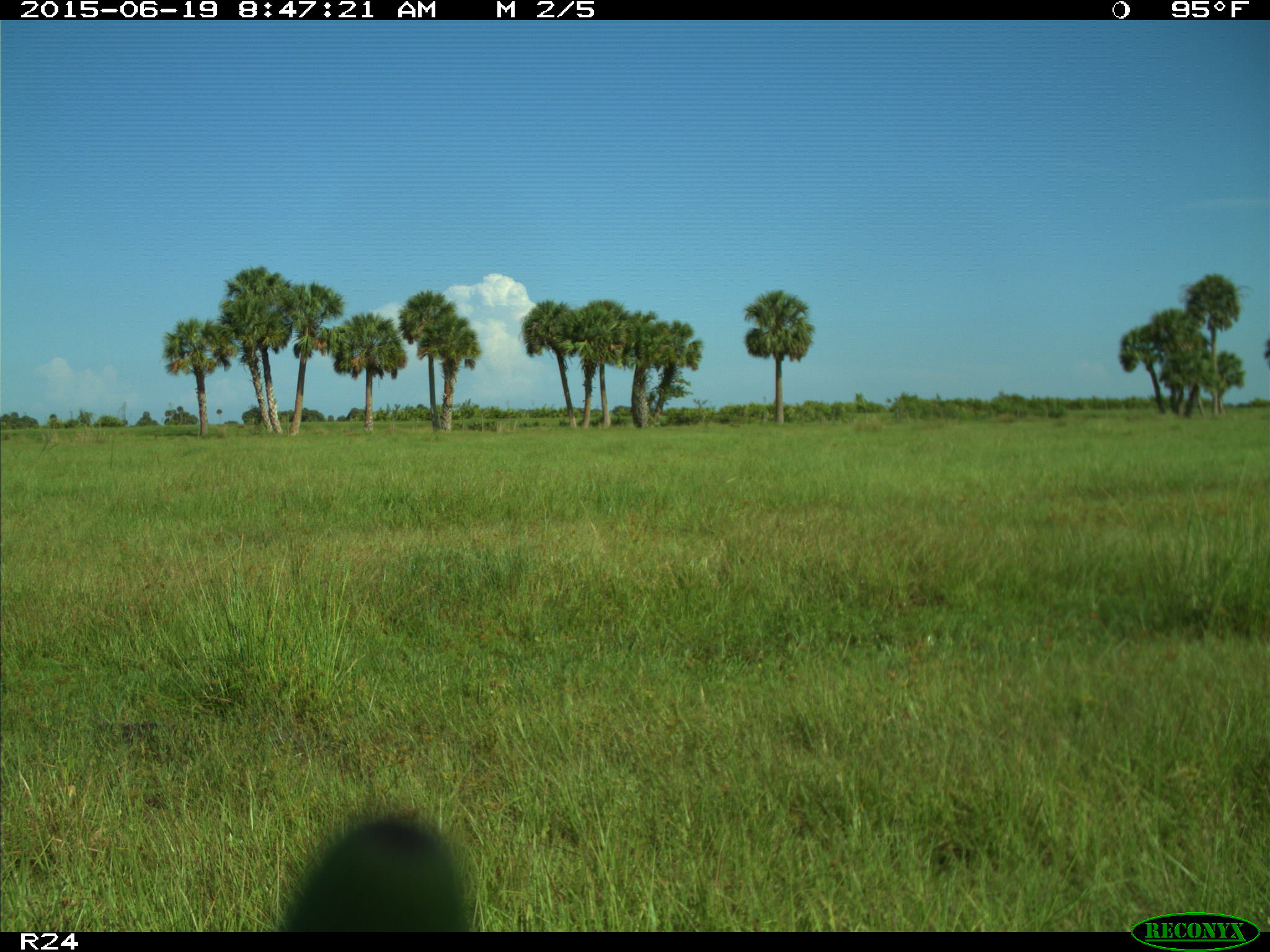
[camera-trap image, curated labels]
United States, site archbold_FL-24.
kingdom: Animalia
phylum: Chordata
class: Mammalia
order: Artiodactyla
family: Bovidae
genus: Bos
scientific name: Bos taurus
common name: domestic cow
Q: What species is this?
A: Bos taurus (domestic cow).